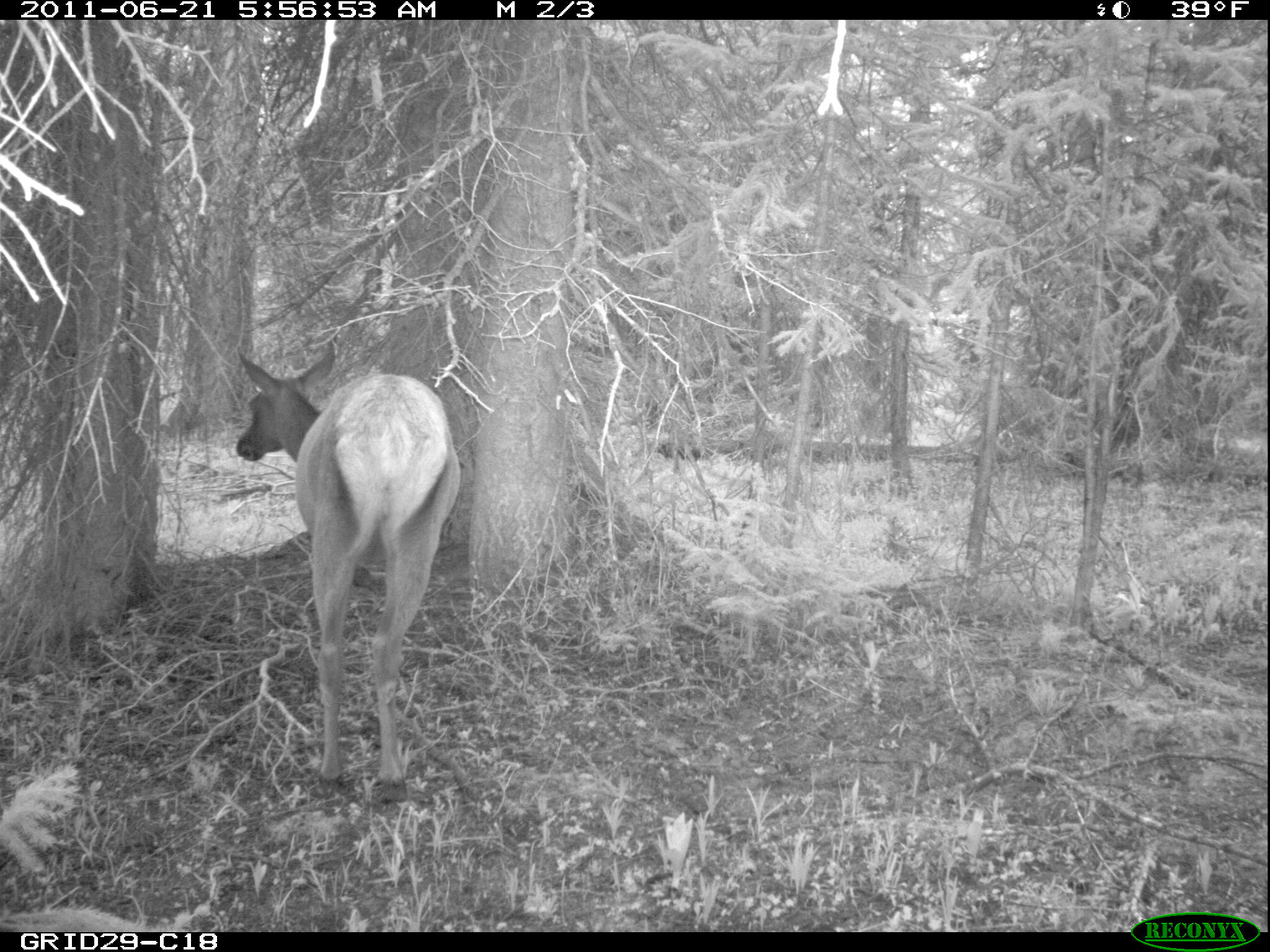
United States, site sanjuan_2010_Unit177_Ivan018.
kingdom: Animalia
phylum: Chordata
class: Mammalia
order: Artiodactyla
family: Cervidae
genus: Cervus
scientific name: Cervus elaphus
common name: red deer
Cervus elaphus (red deer).